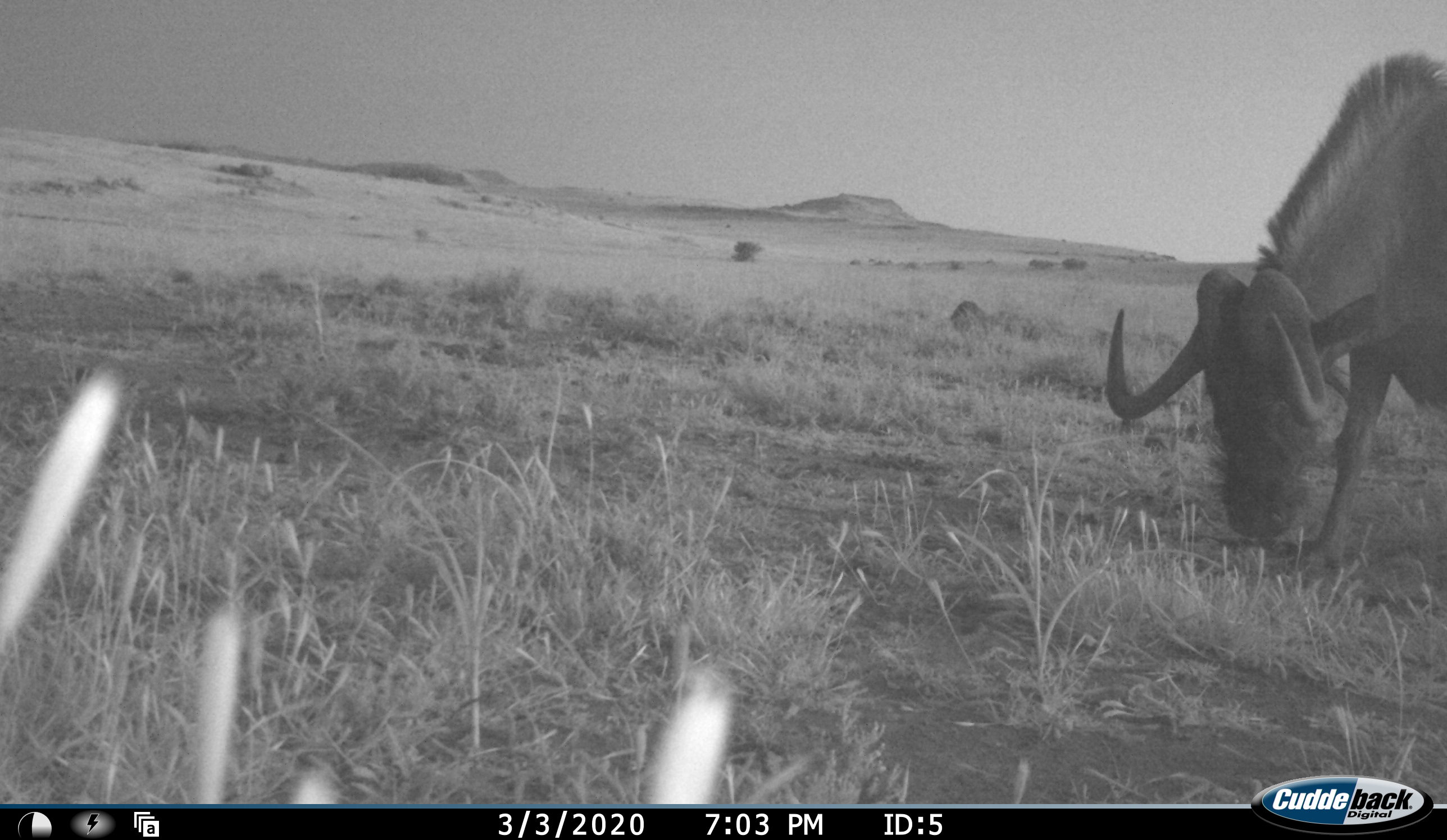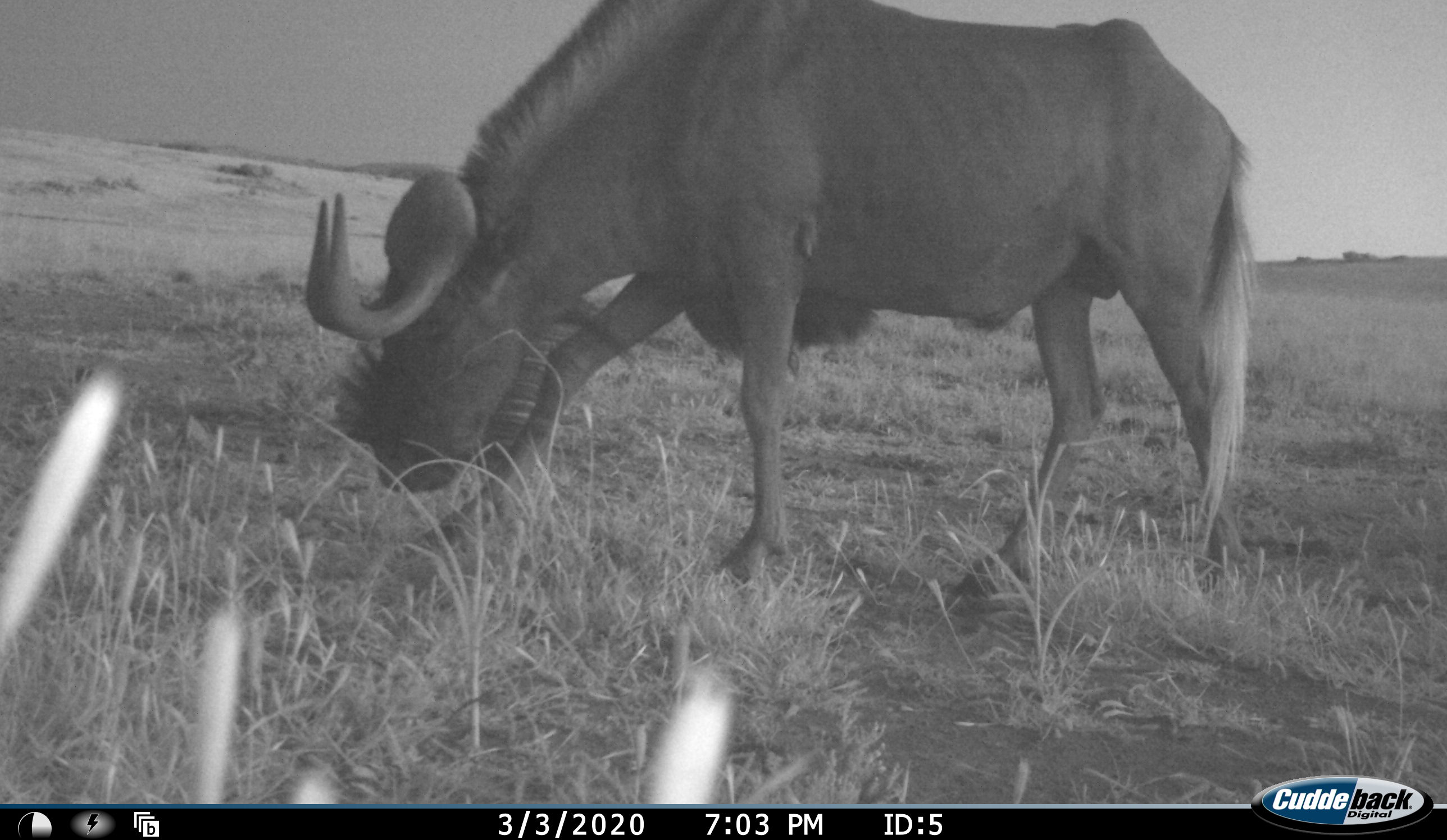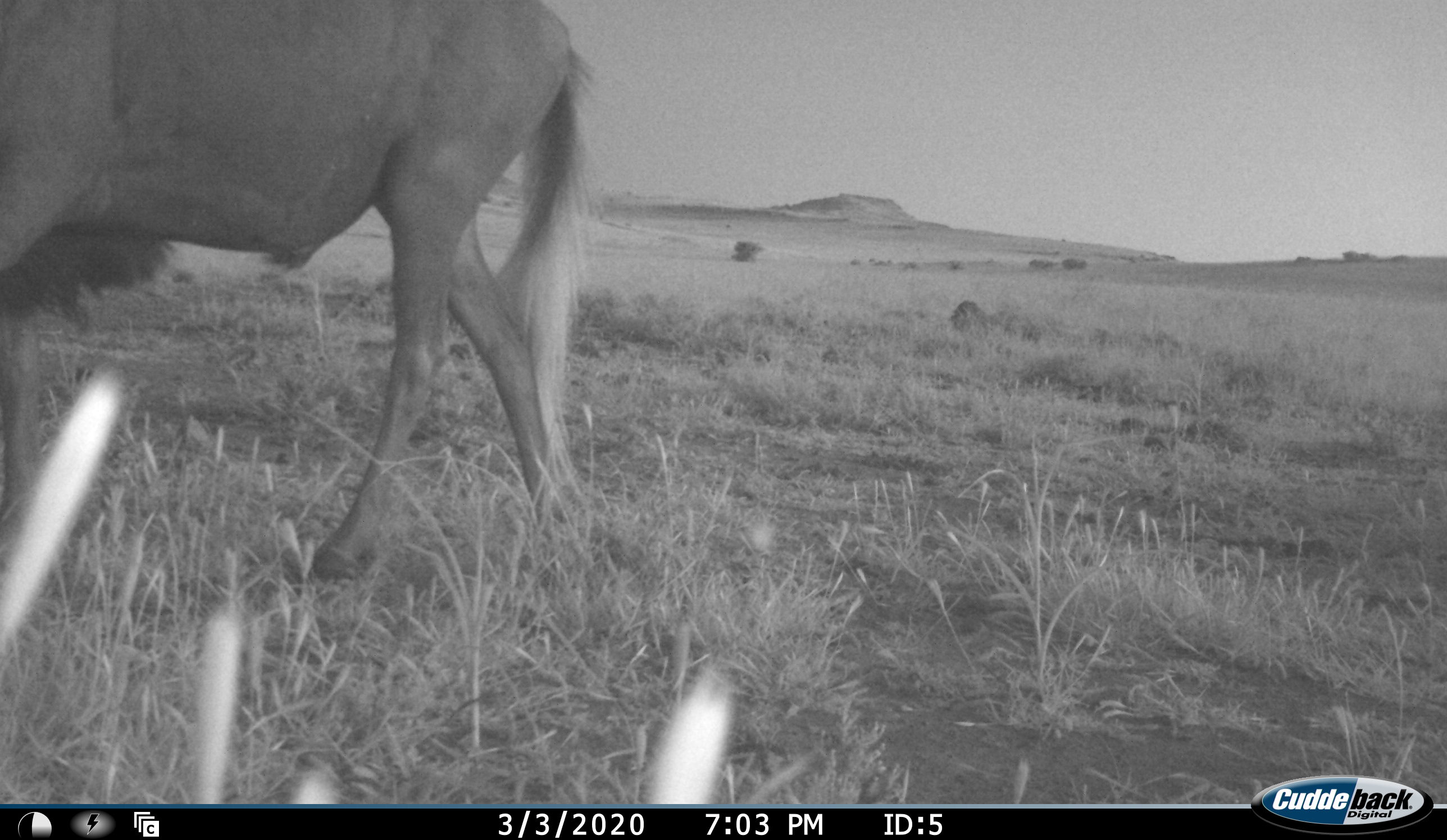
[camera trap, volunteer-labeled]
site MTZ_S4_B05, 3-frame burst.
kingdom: Animalia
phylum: Chordata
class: Mammalia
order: Artiodactyla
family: Bovidae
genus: Connochaetes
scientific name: Connochaetes gnou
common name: black wildebeest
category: wildebeestblack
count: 1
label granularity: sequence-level